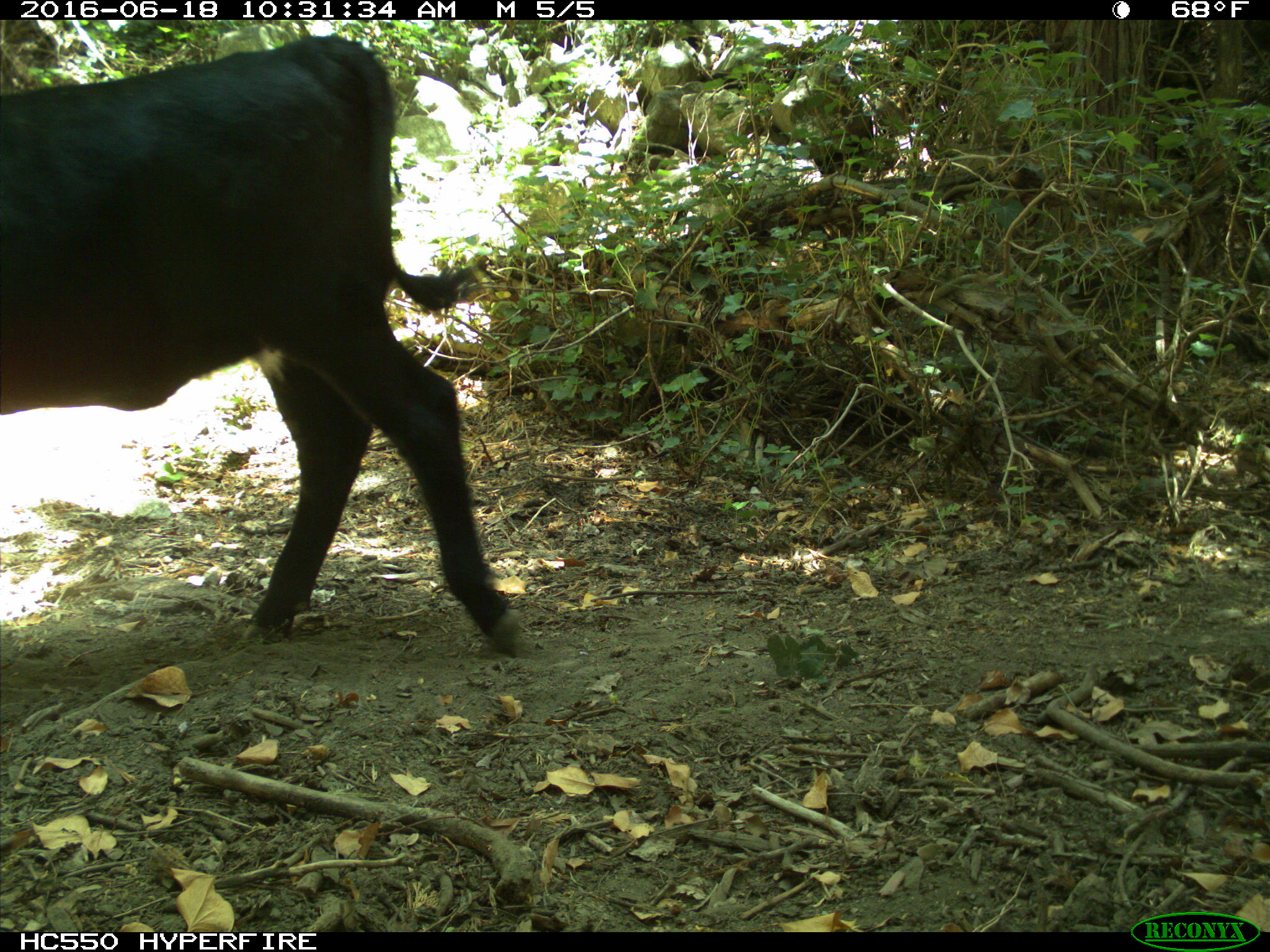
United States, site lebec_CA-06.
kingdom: Animalia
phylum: Chordata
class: Mammalia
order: Artiodactyla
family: Bovidae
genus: Bos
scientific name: Bos taurus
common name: domestic cow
Bos taurus (domestic cow).